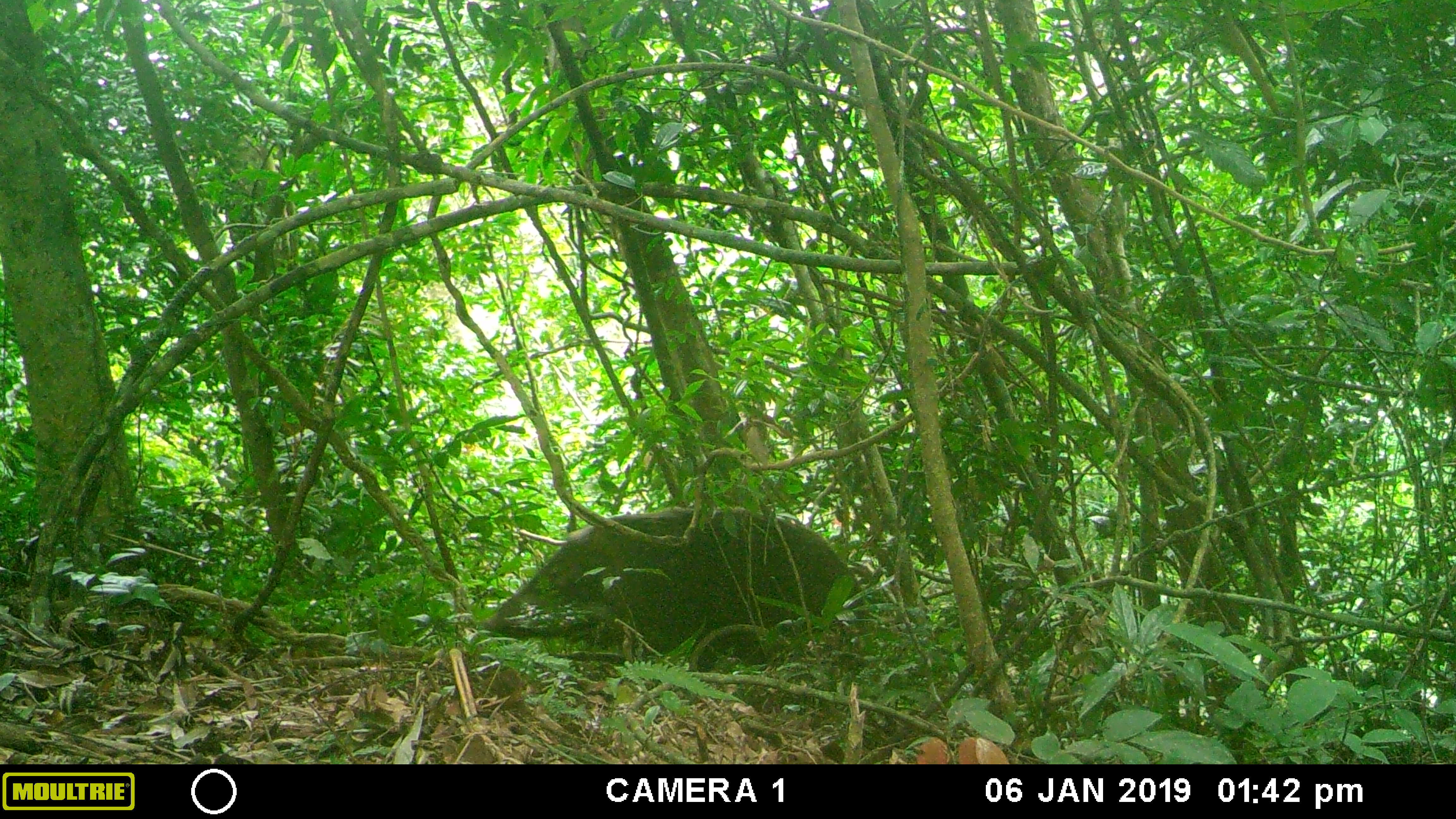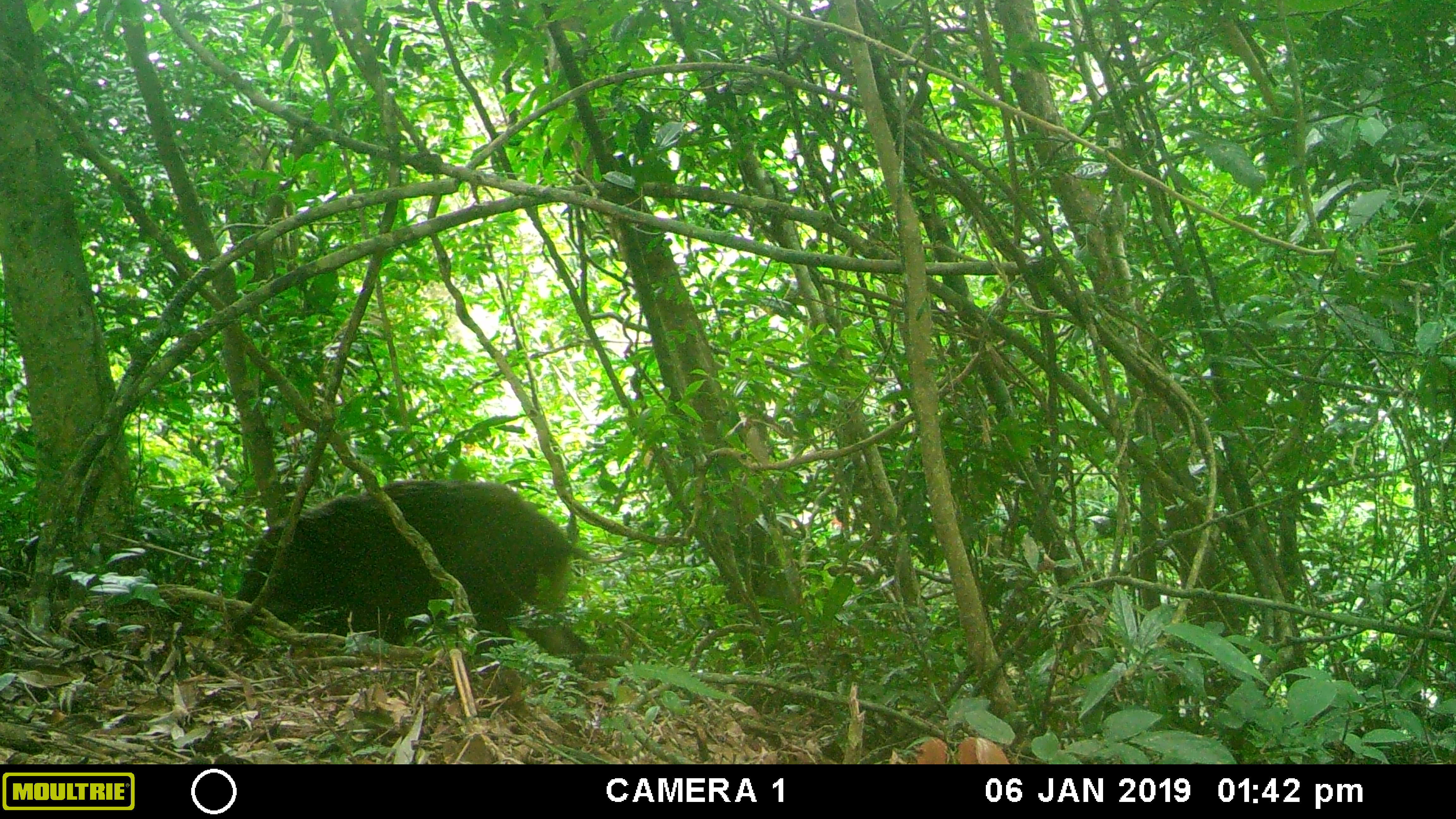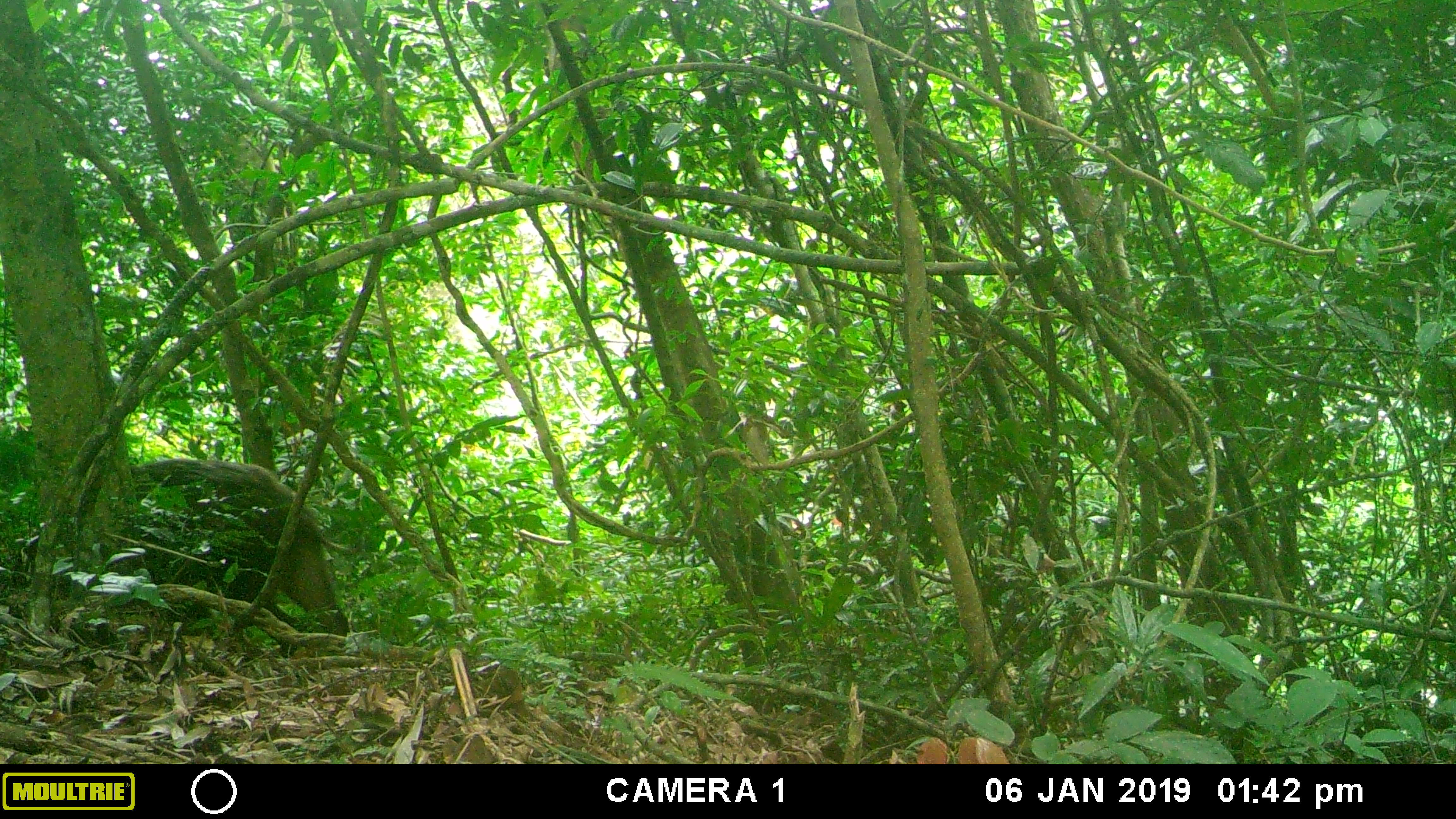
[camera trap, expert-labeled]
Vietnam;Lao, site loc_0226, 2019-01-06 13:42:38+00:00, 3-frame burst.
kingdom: Animalia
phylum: Chordata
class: Mammalia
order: Artiodactyla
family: Suidae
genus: Sus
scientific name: Sus scrofa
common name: eurasian wild pig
Eurasian wild pig (Sus scrofa). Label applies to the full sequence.